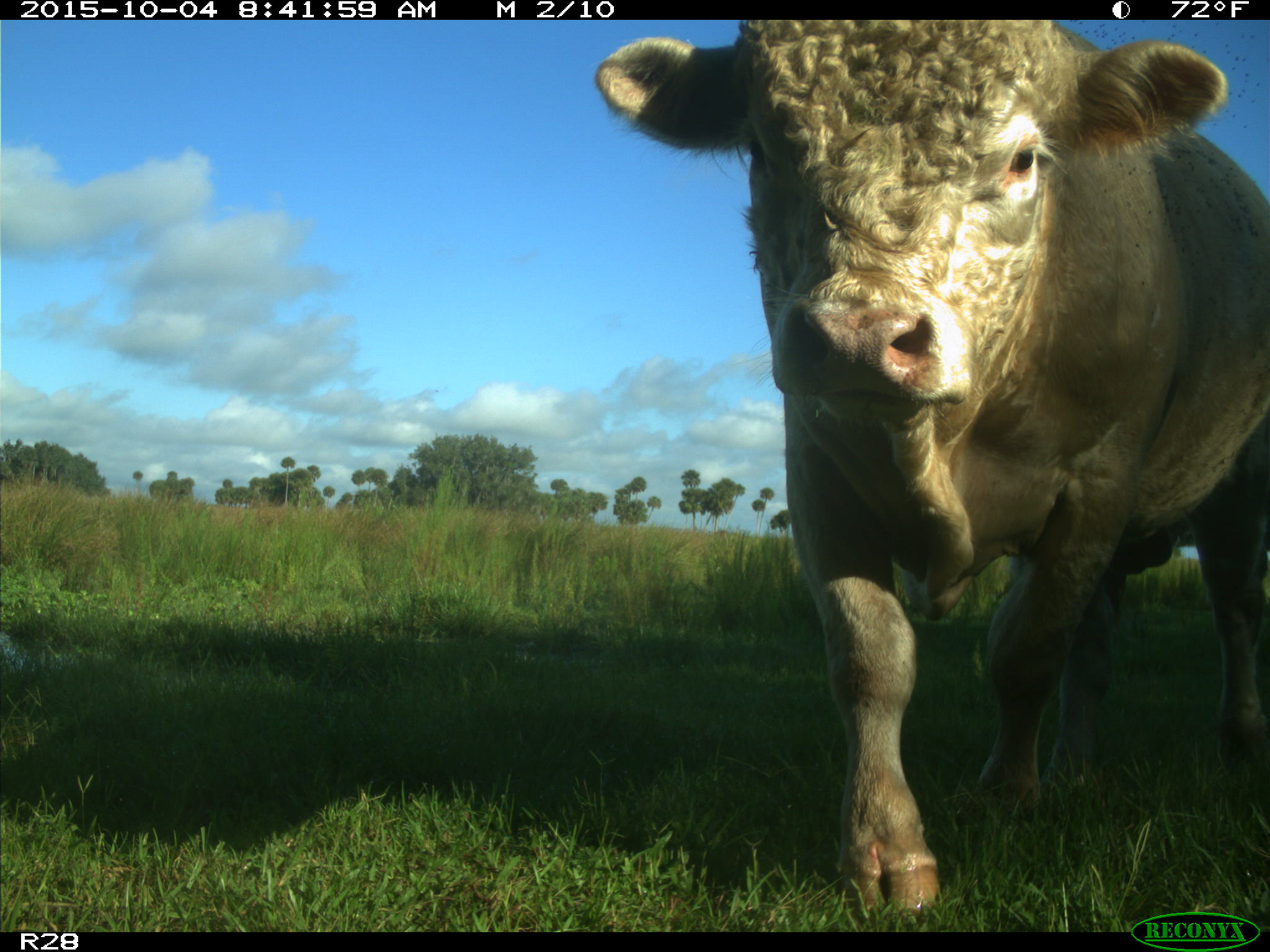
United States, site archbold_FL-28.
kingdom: Animalia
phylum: Chordata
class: Mammalia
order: Artiodactyla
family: Bovidae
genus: Bos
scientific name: Bos taurus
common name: domestic cow